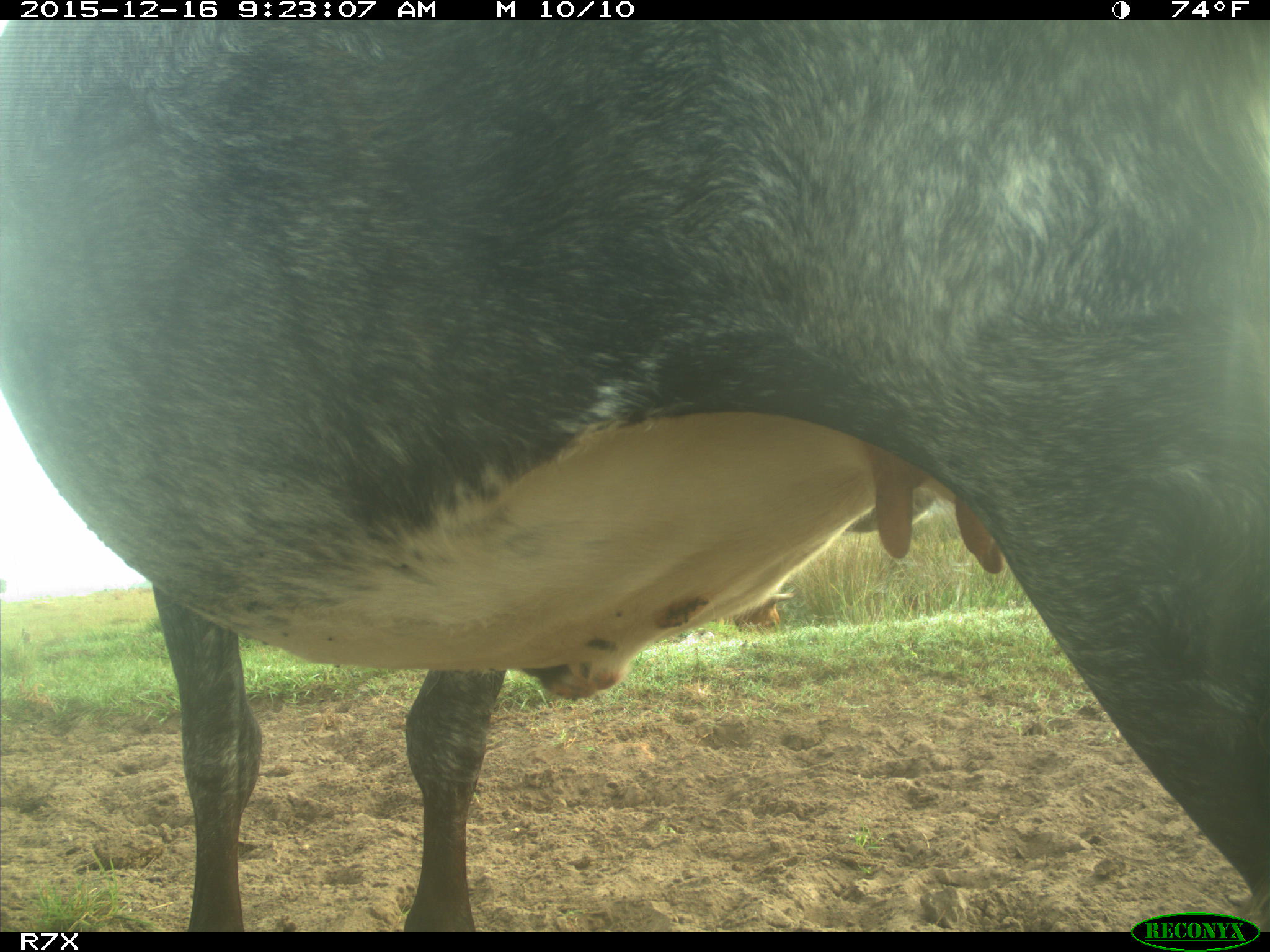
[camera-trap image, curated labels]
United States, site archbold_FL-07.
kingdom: Animalia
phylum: Chordata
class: Mammalia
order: Artiodactyla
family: Bovidae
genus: Bos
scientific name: Bos taurus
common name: domestic cow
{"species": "Bos taurus (domestic cow)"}